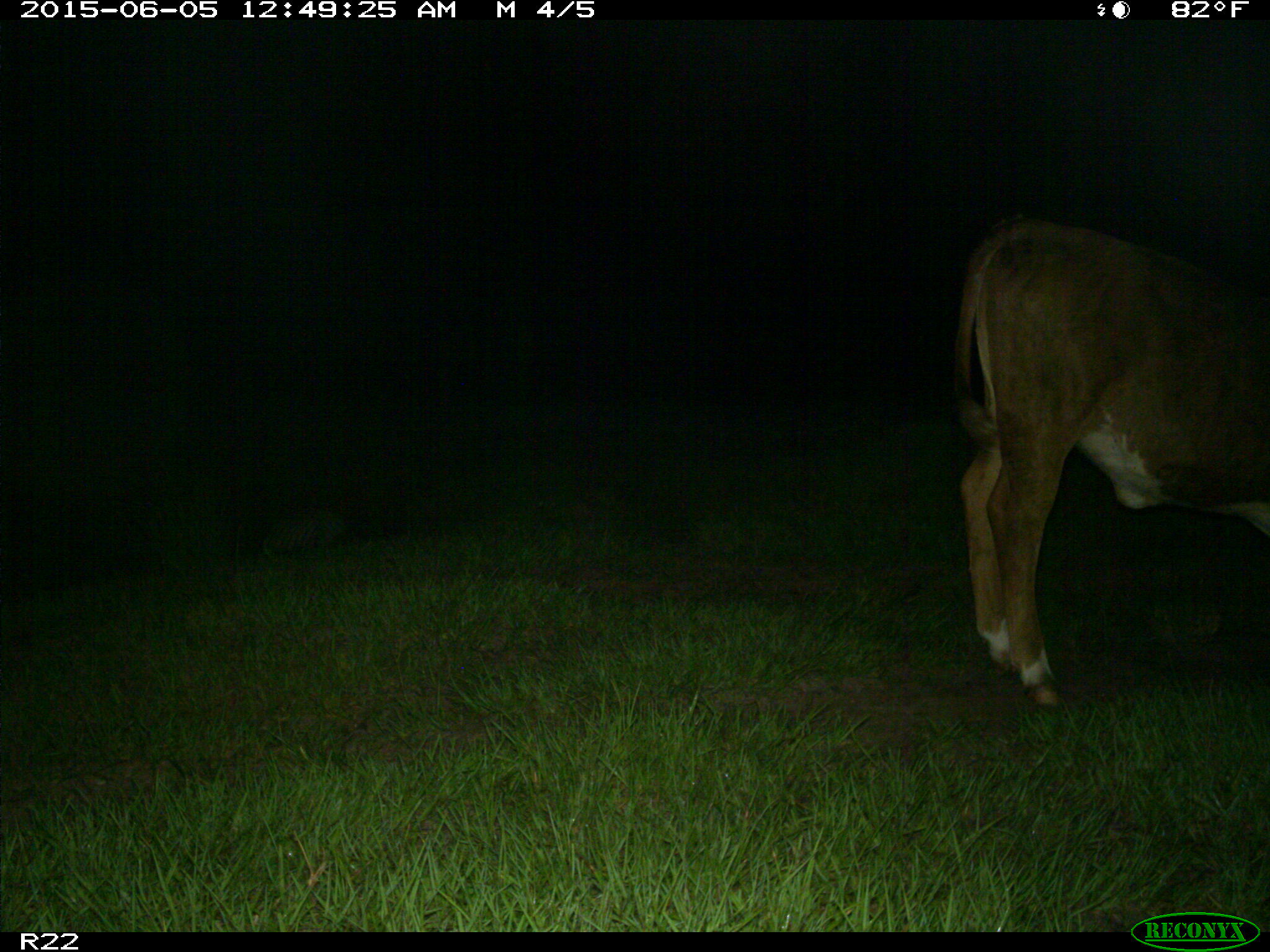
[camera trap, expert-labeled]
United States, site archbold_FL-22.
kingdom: Animalia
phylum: Chordata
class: Mammalia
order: Artiodactyla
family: Bovidae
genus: Bos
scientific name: Bos taurus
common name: domestic cow